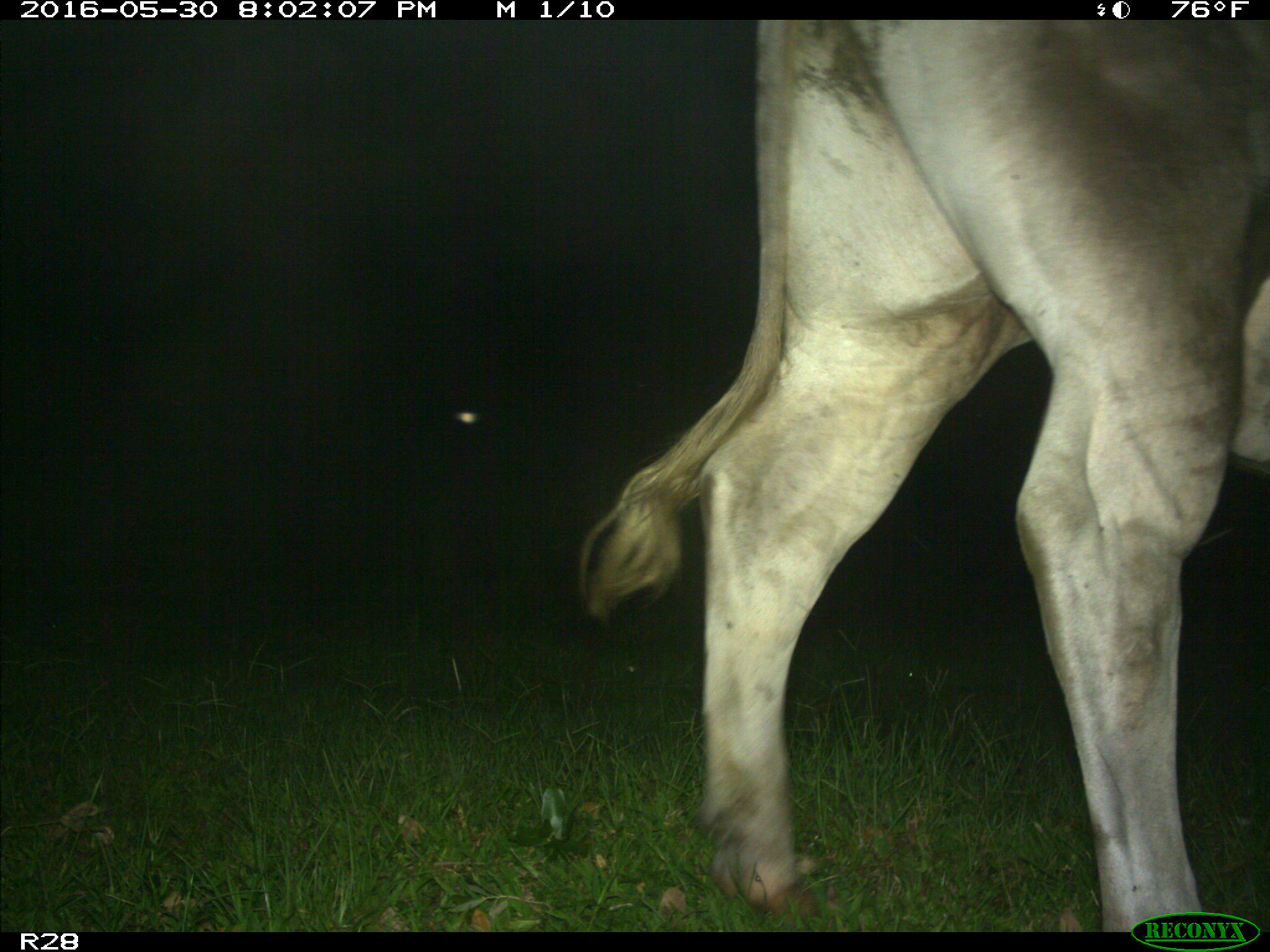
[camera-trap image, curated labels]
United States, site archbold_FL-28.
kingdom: Animalia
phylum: Chordata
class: Mammalia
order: Artiodactyla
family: Bovidae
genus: Bos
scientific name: Bos taurus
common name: domestic cow